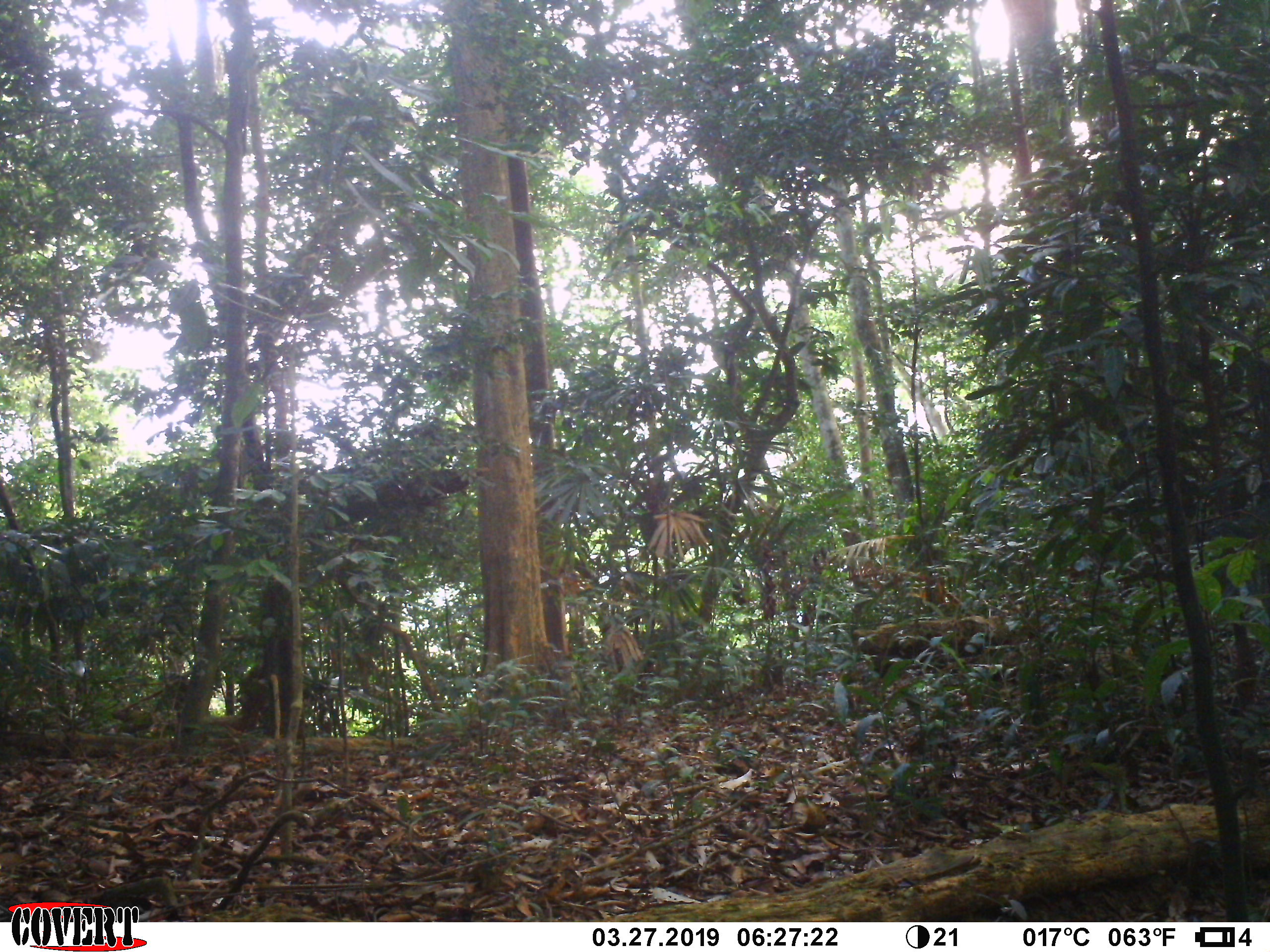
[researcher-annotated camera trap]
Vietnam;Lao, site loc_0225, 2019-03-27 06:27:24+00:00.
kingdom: Animalia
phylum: Chordata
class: Aves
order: Galliformes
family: Phasianidae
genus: Gallus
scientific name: Gallus gallus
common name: red junglefowl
Red junglefowl (Gallus gallus). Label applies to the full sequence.